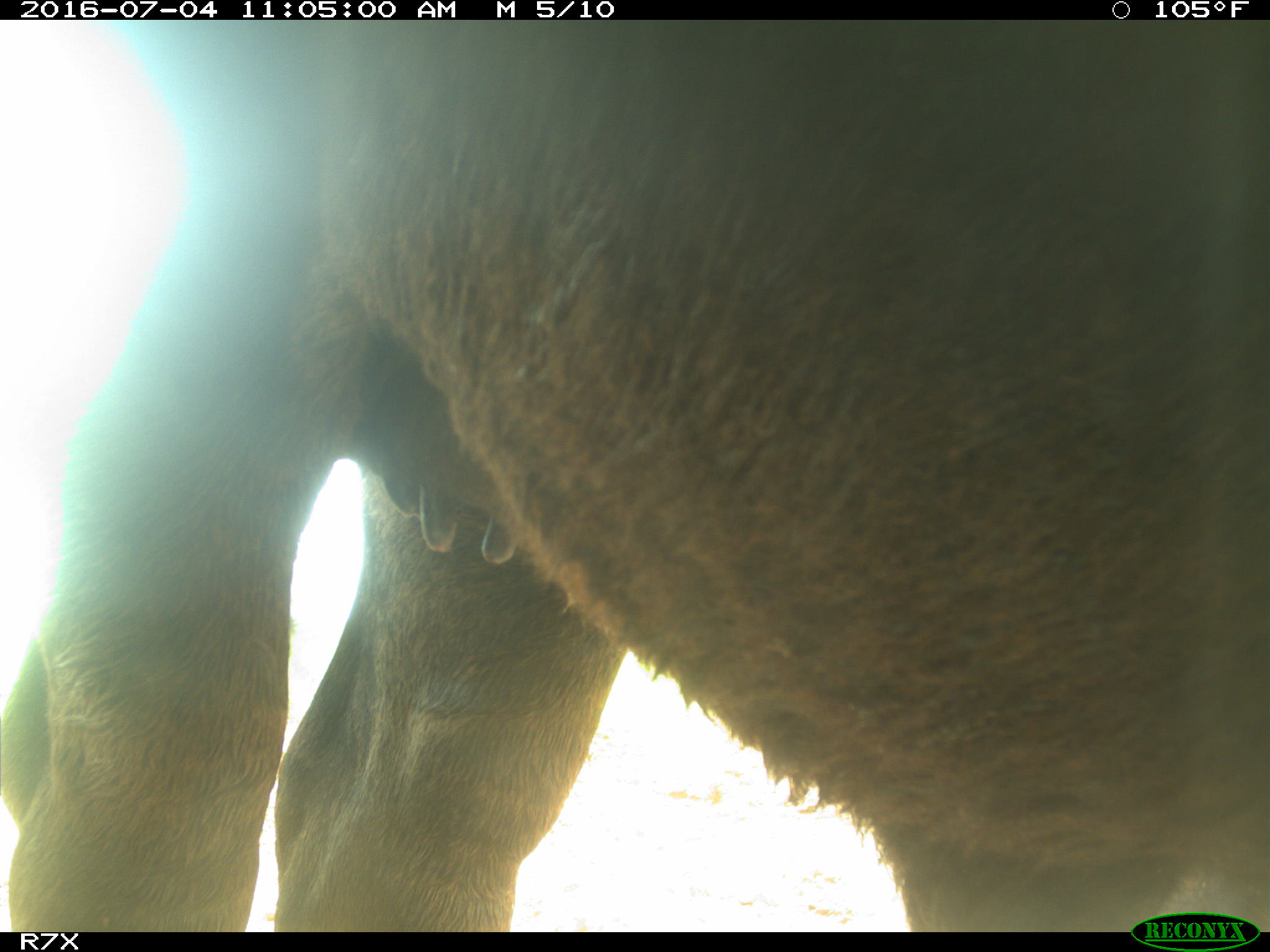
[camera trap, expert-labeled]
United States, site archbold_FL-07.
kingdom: Animalia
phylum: Chordata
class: Mammalia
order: Artiodactyla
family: Bovidae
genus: Bos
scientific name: Bos taurus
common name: domestic cow